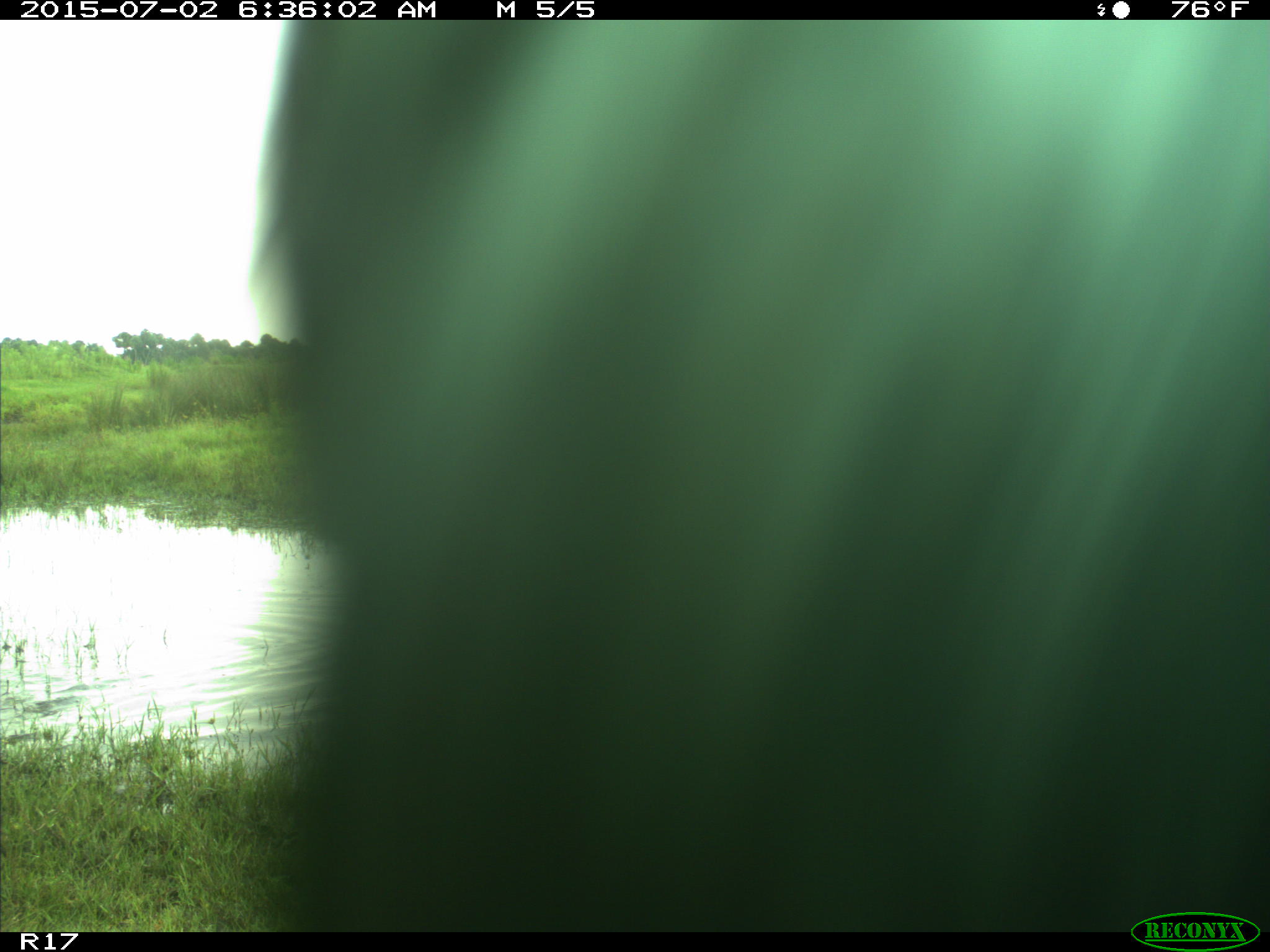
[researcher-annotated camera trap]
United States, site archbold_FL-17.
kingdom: Animalia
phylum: Chordata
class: Mammalia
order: Artiodactyla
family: Bovidae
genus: Bos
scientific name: Bos taurus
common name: domestic cow